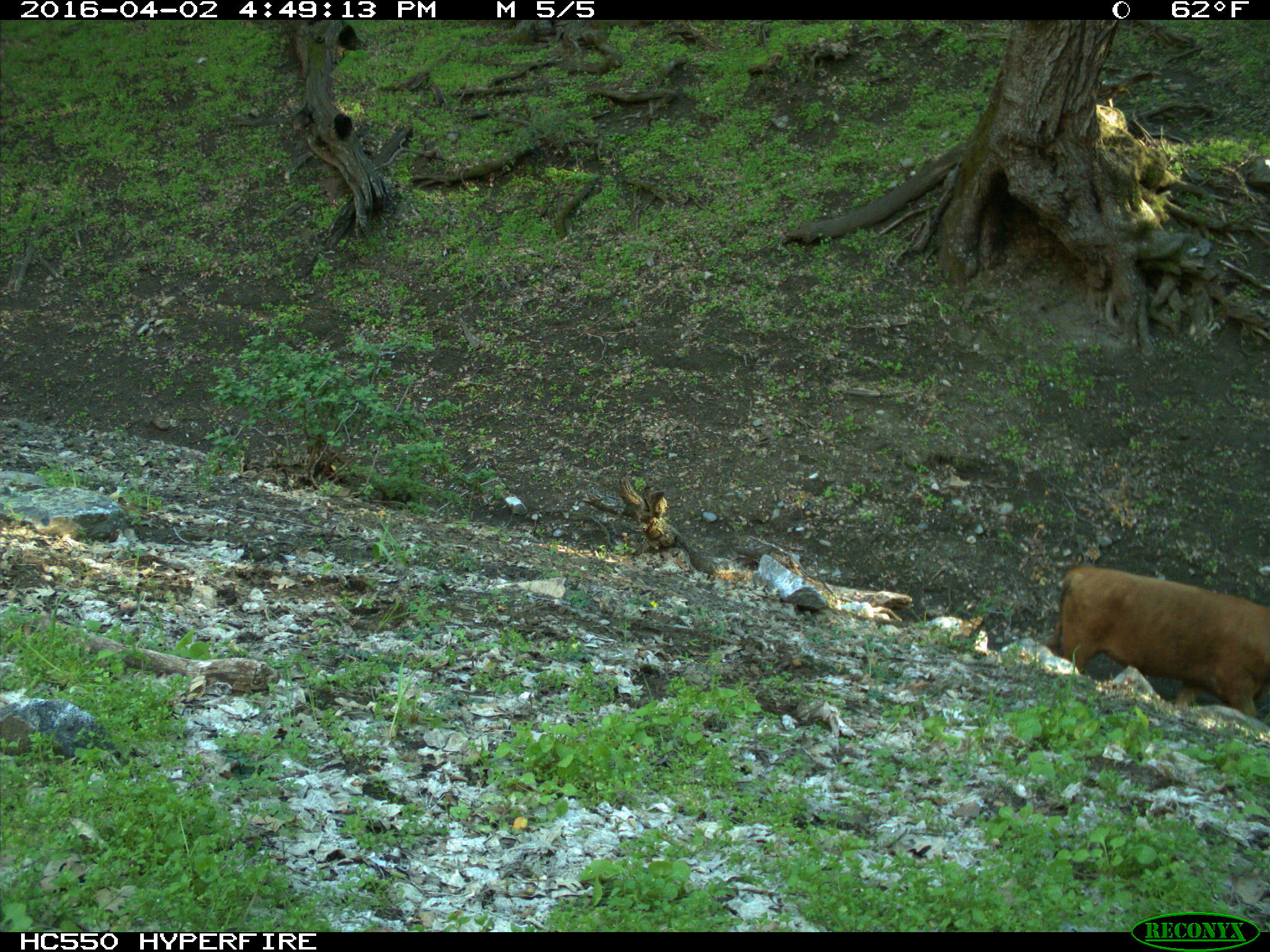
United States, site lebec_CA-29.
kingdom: Animalia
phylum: Chordata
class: Mammalia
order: Artiodactyla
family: Bovidae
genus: Bos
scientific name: Bos taurus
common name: domestic cow